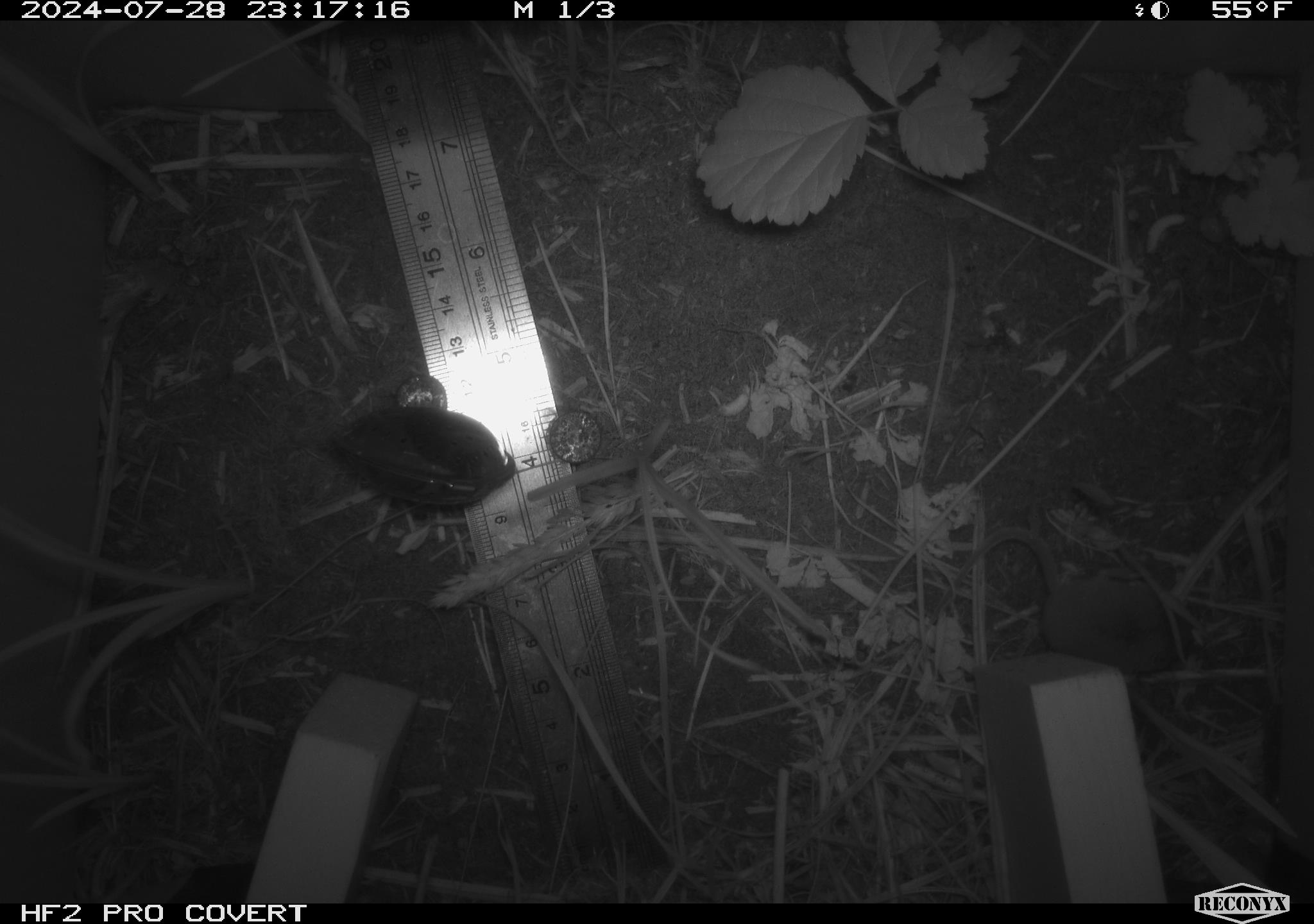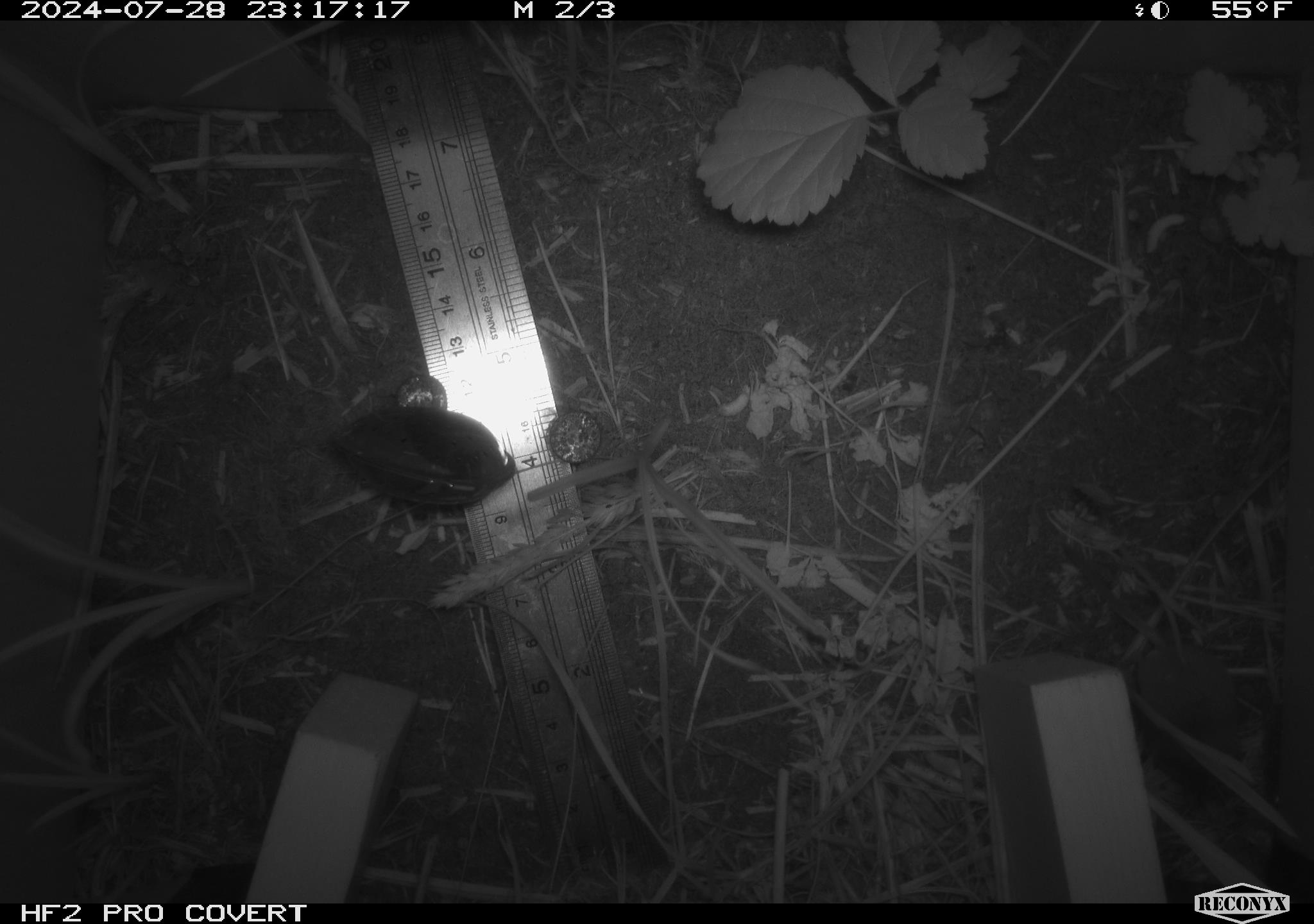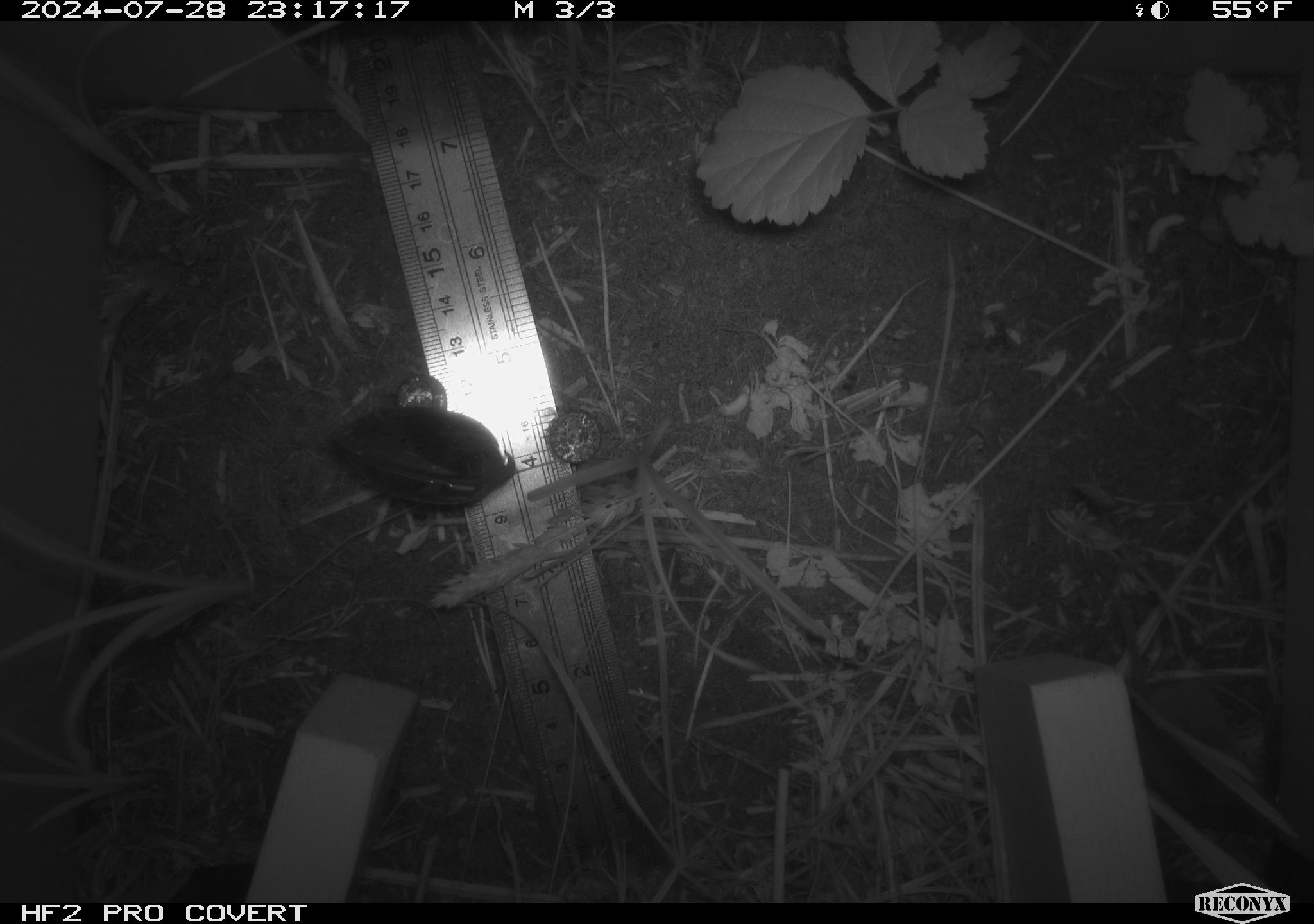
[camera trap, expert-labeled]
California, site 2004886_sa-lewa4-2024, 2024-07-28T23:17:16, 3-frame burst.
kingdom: Animalia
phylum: Chordata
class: Mammalia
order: Eulipotyphla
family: Soricidae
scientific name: Soricidae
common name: shrews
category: soricidae family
Soricidae family (shrews) (Soricidae).